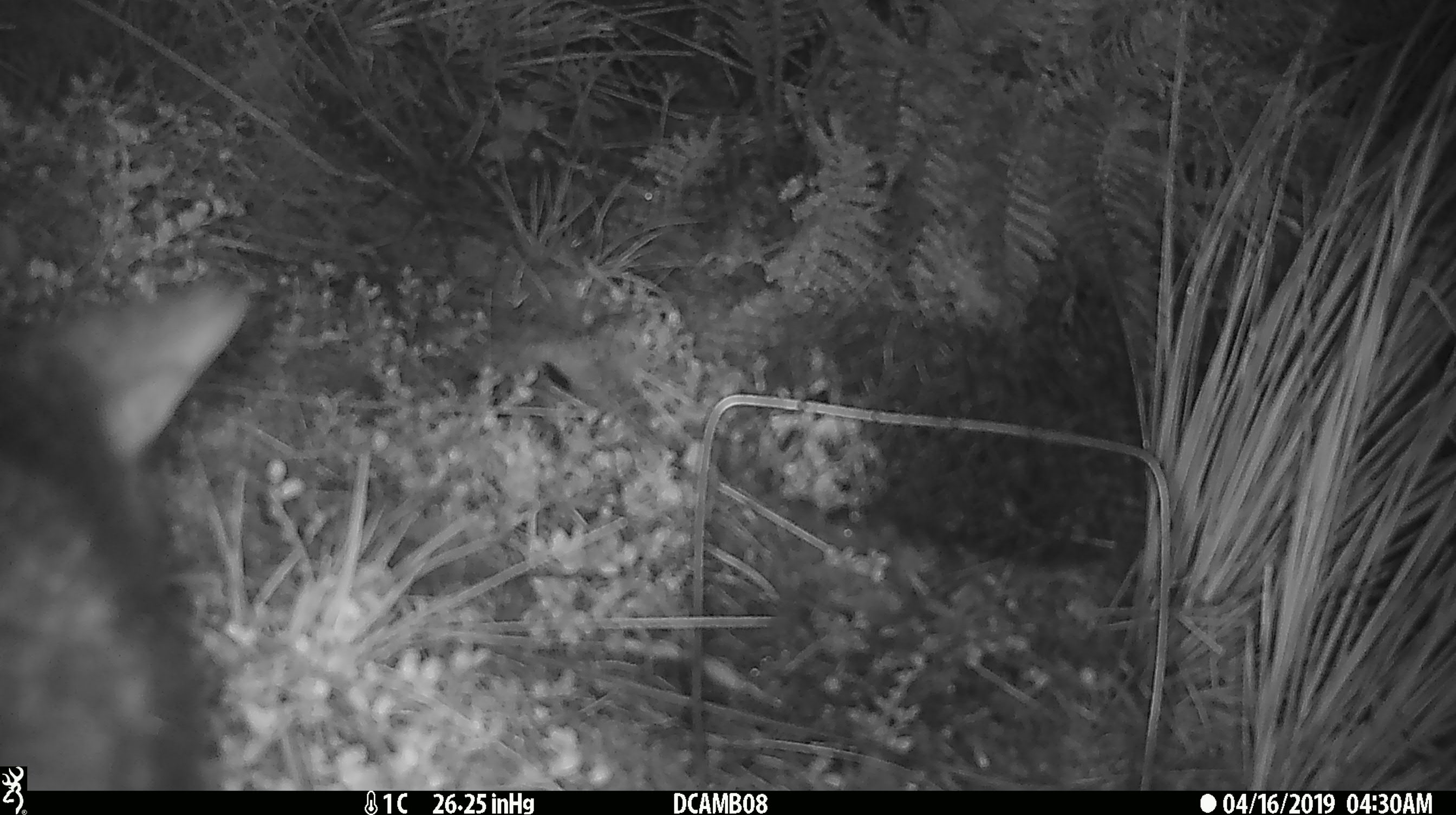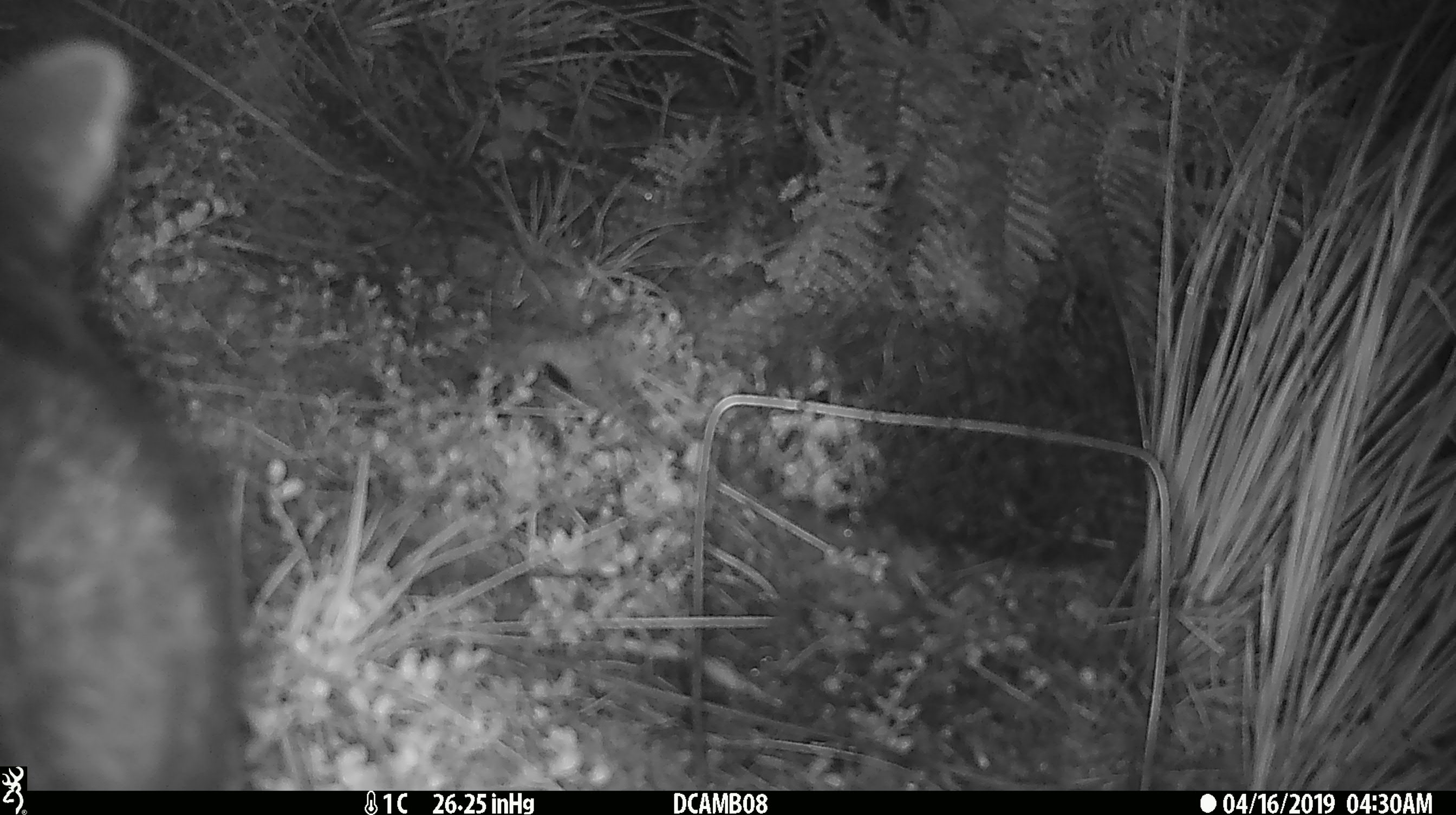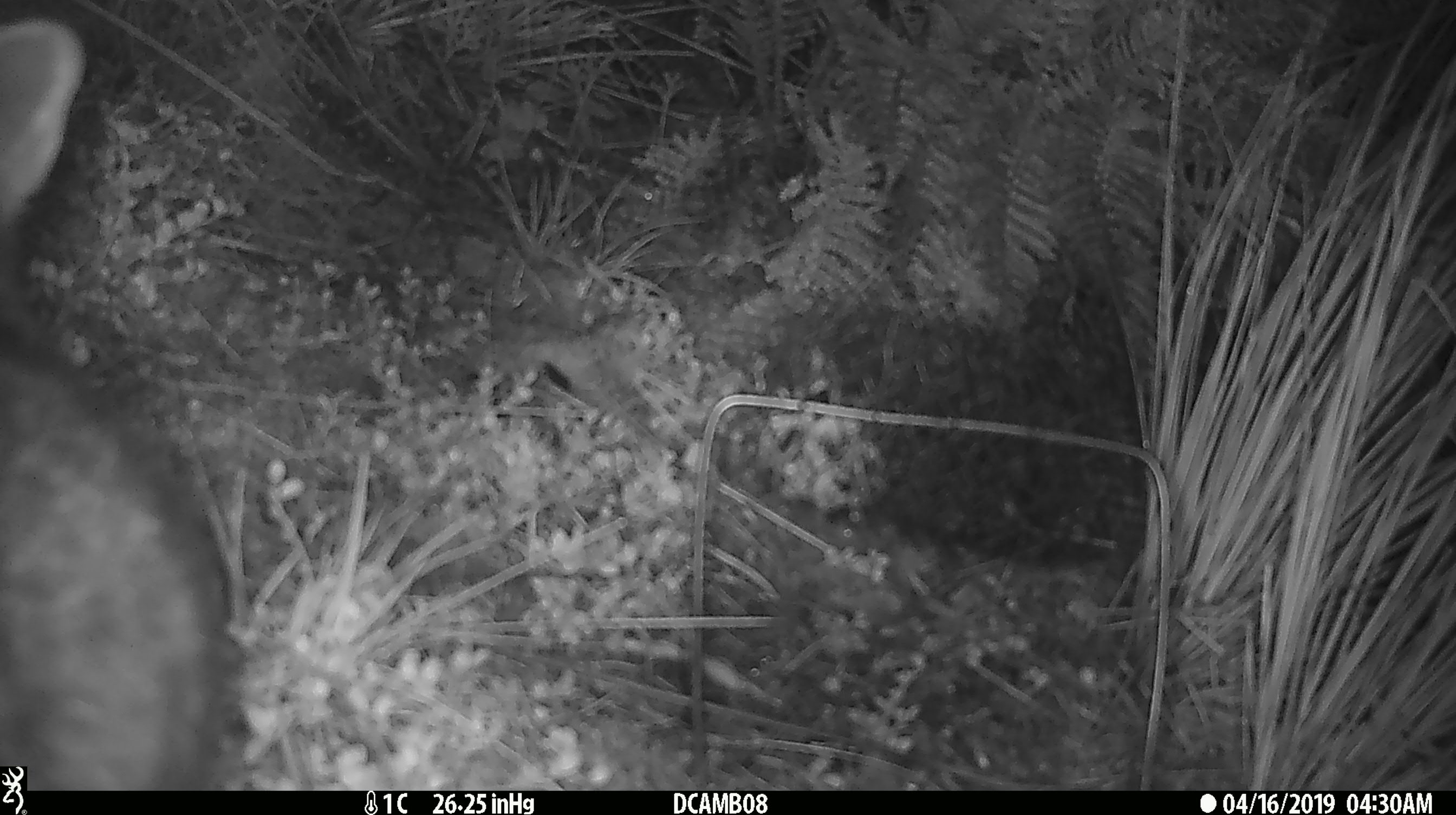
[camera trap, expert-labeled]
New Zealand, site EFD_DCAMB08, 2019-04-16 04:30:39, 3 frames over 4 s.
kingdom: Animalia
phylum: Chordata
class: Mammalia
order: Diprotodontia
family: Phalangeridae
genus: Trichosurus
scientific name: Trichosurus vulpecula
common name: common brushtail possum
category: possum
Possum (common brushtail possum) (Trichosurus vulpecula).